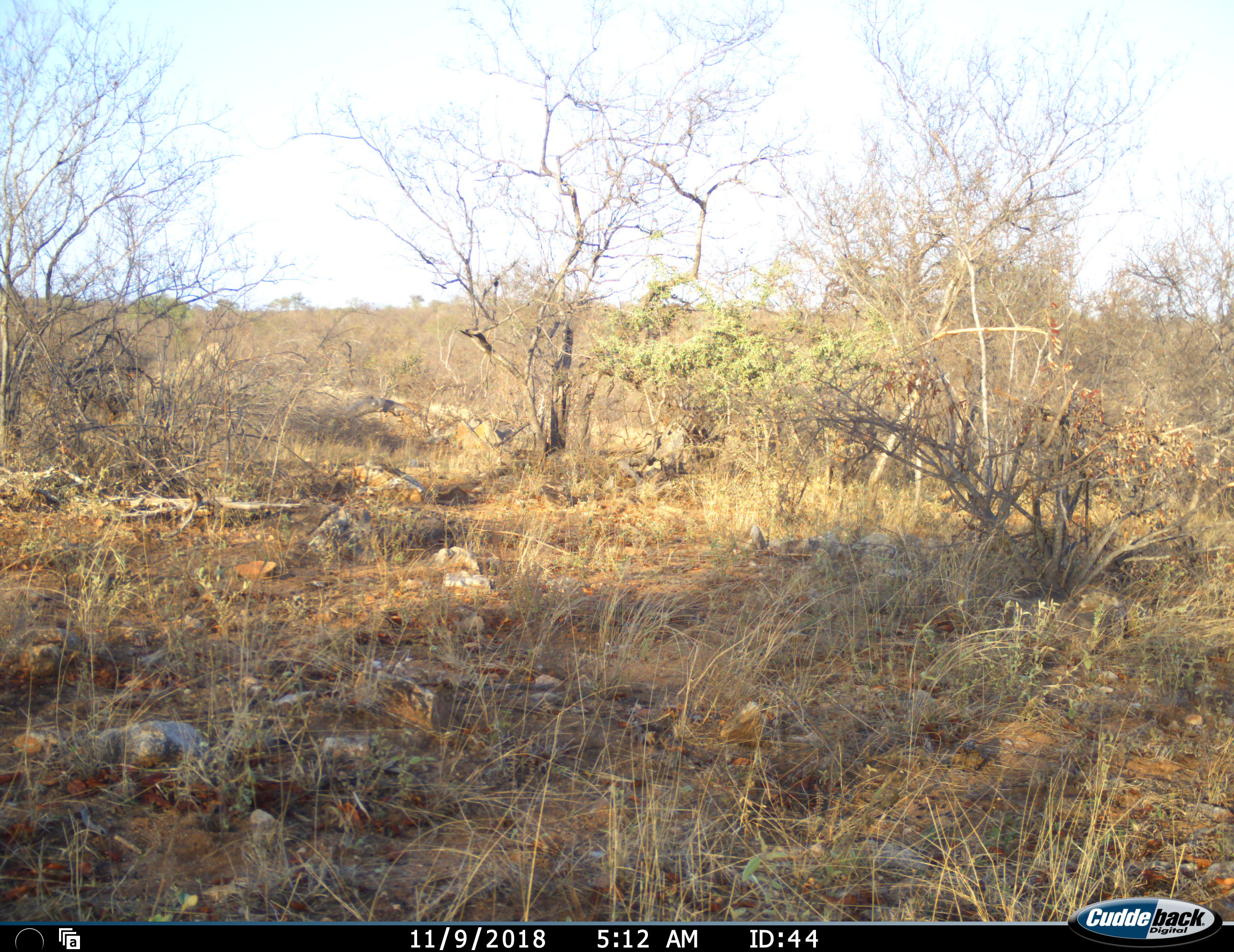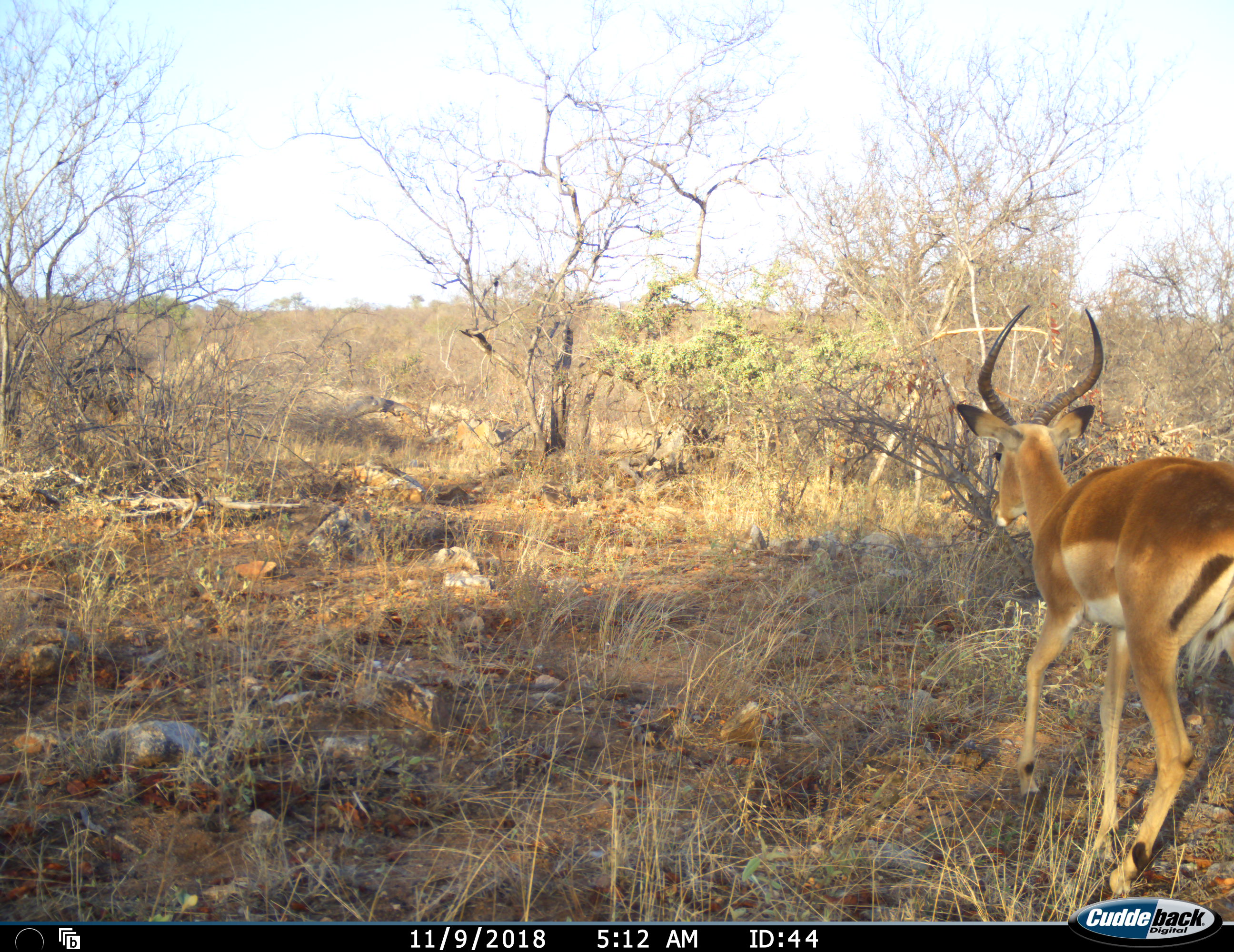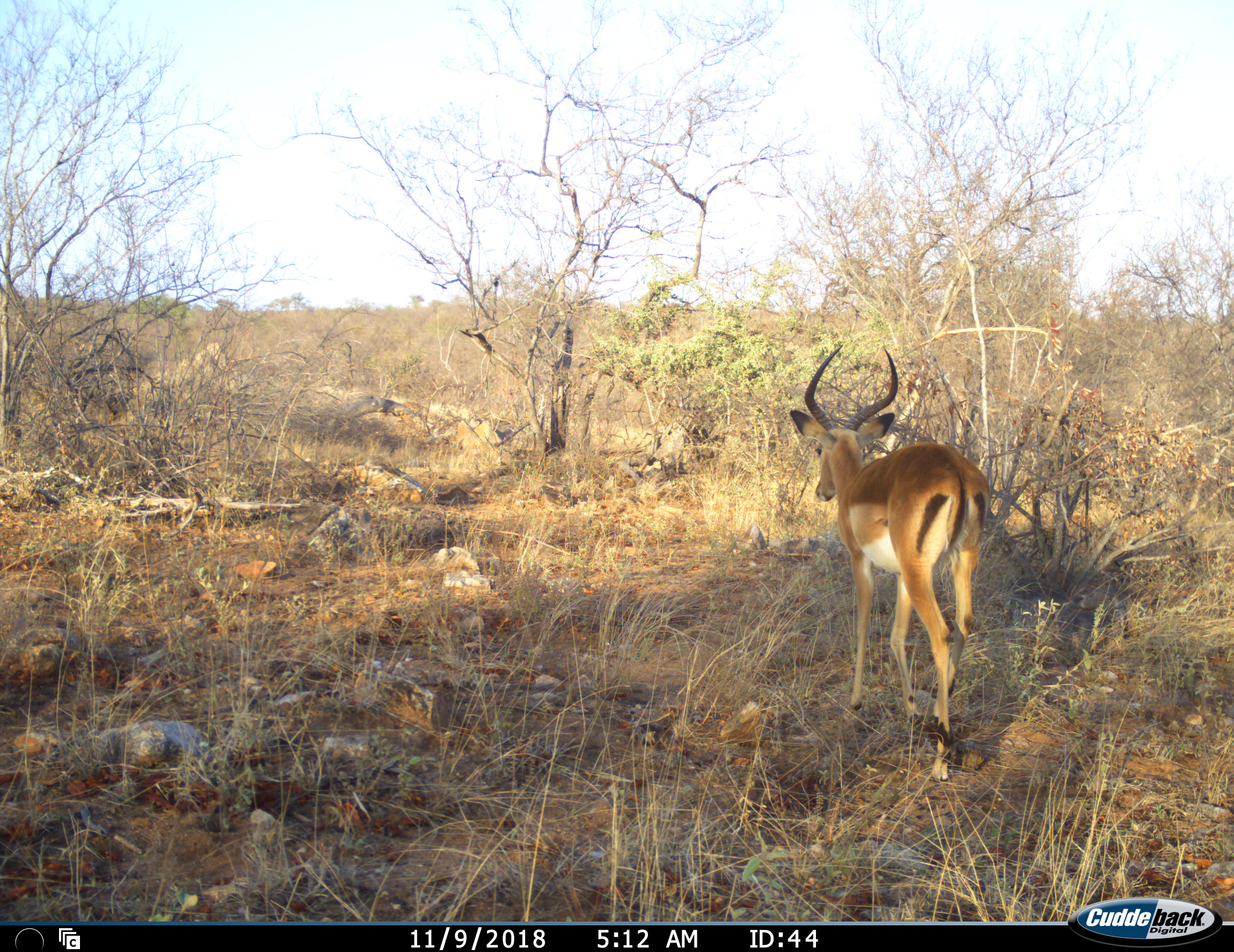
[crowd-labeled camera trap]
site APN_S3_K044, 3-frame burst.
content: unidentified animal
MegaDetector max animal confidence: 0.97